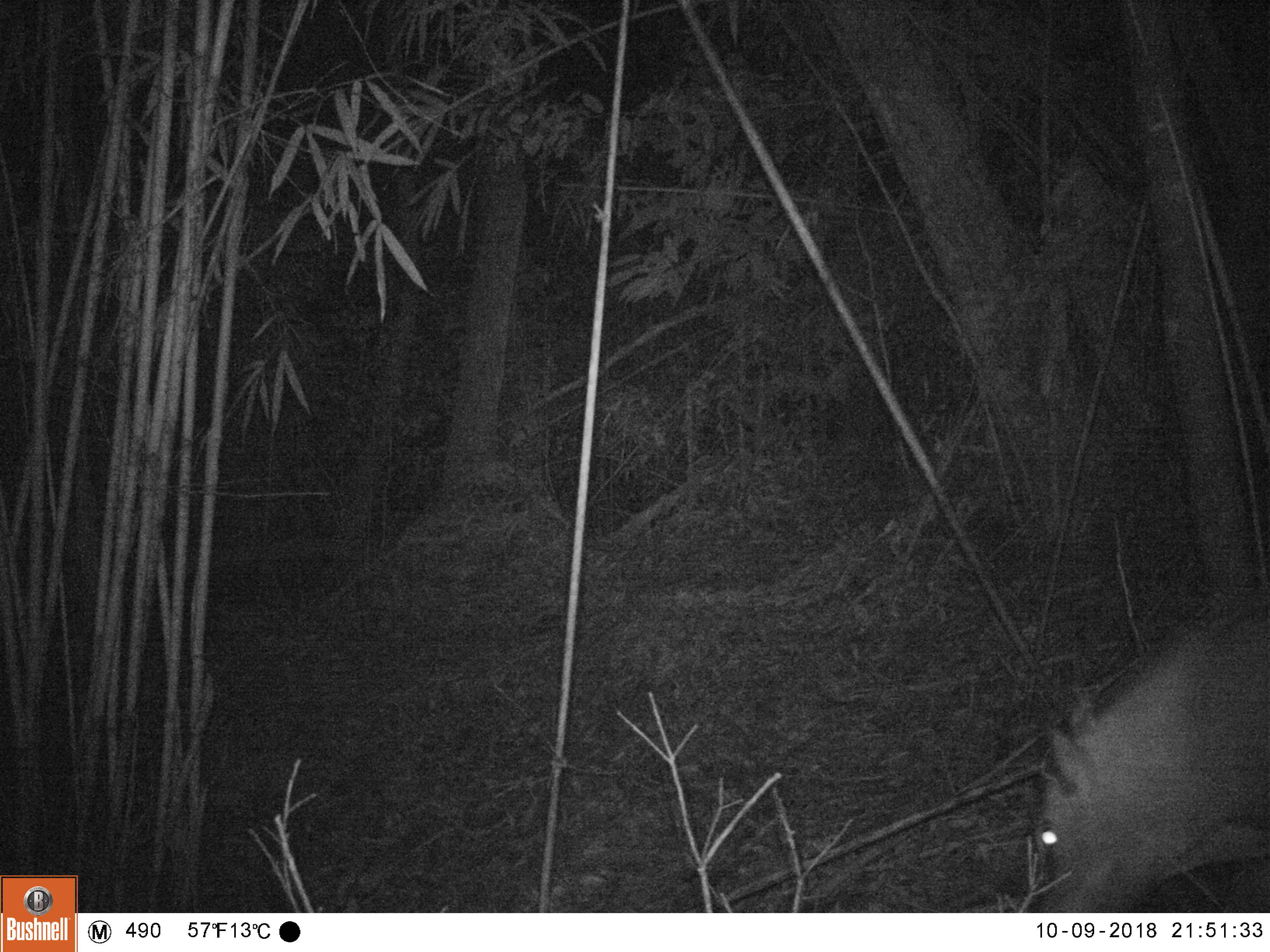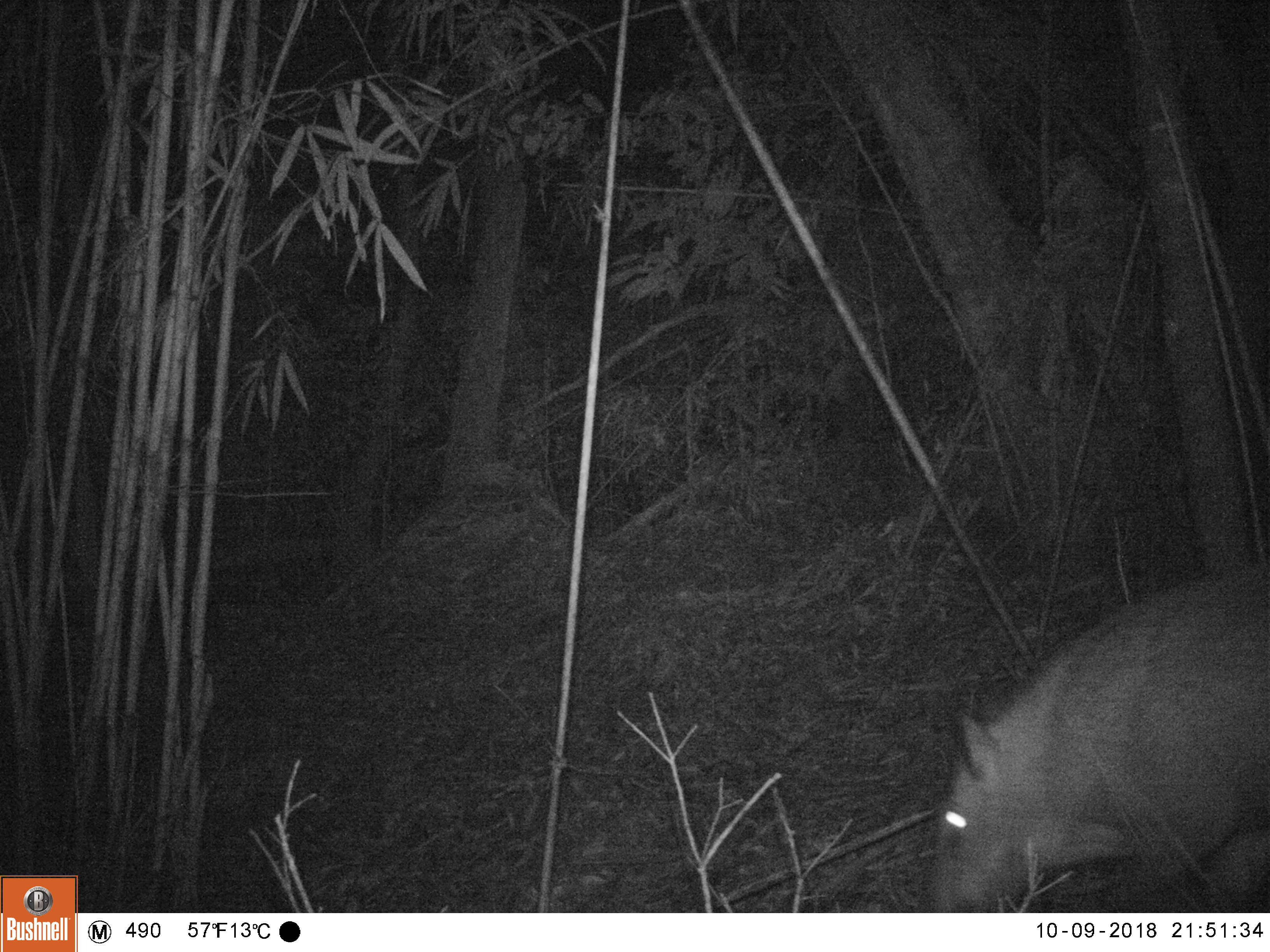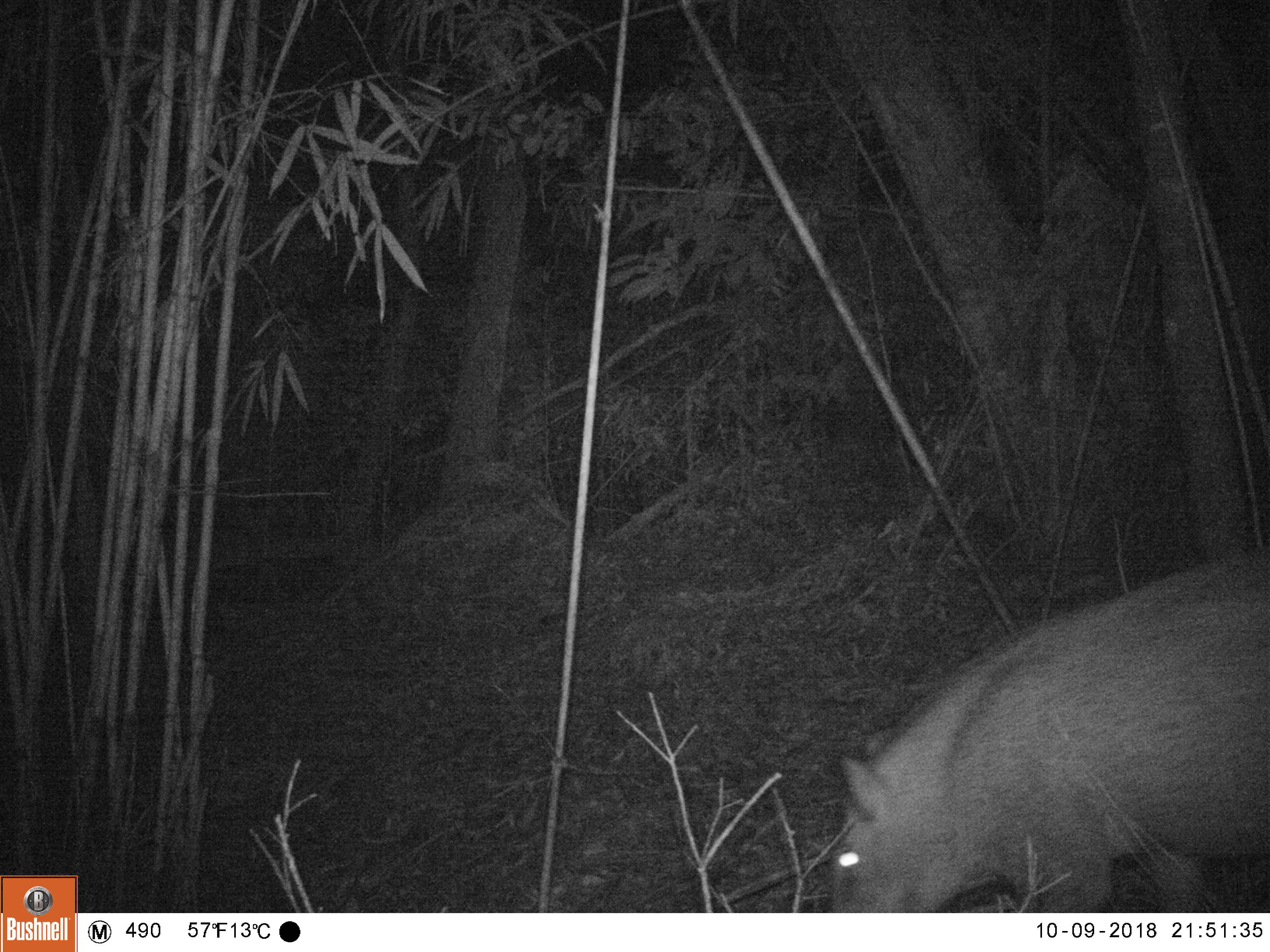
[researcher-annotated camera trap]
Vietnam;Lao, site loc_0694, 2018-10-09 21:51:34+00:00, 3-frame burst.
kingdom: Animalia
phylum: Chordata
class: Mammalia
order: Artiodactyla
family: Suidae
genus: Sus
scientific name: Sus scrofa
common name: eurasian wild pig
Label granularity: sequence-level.